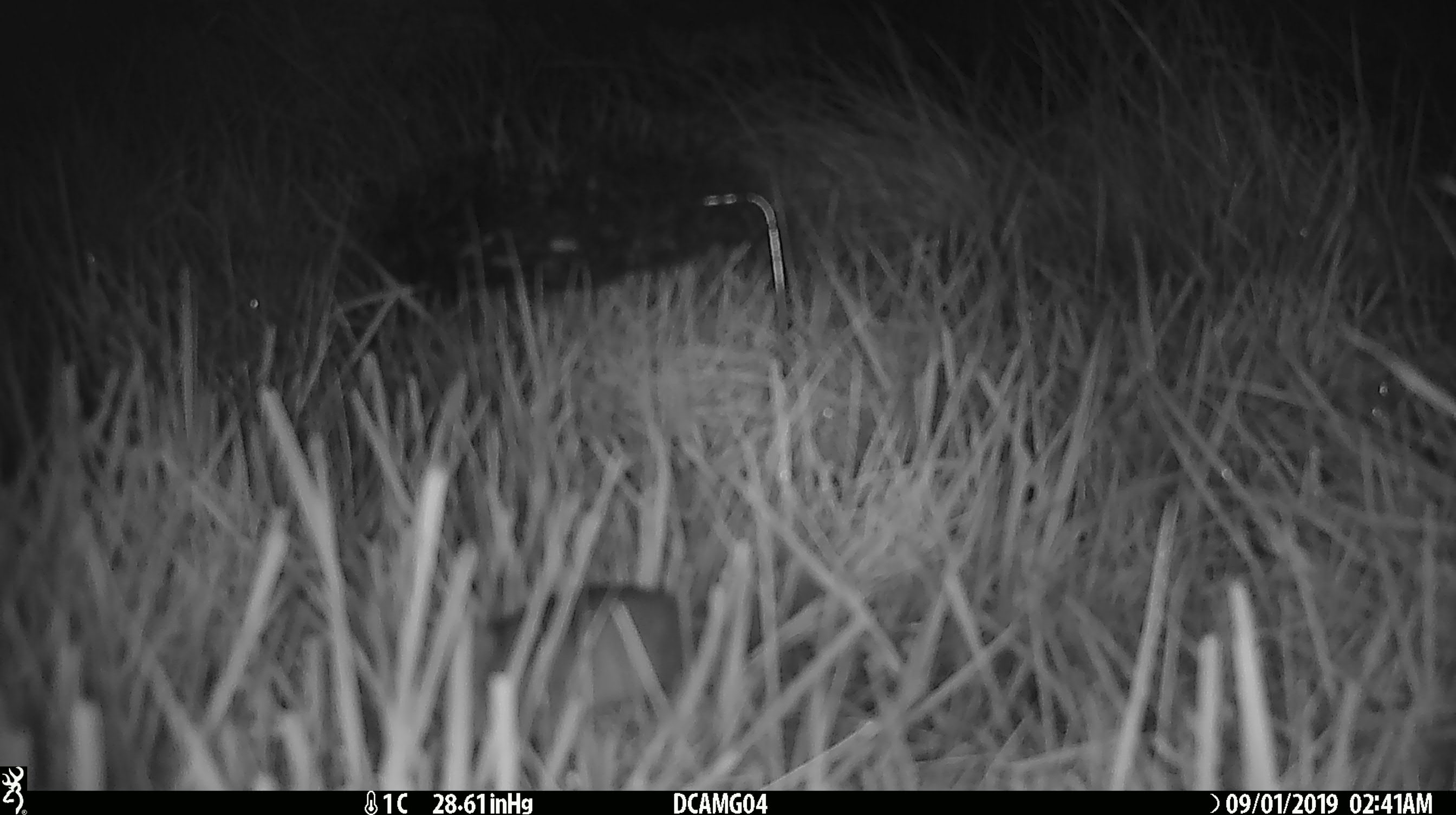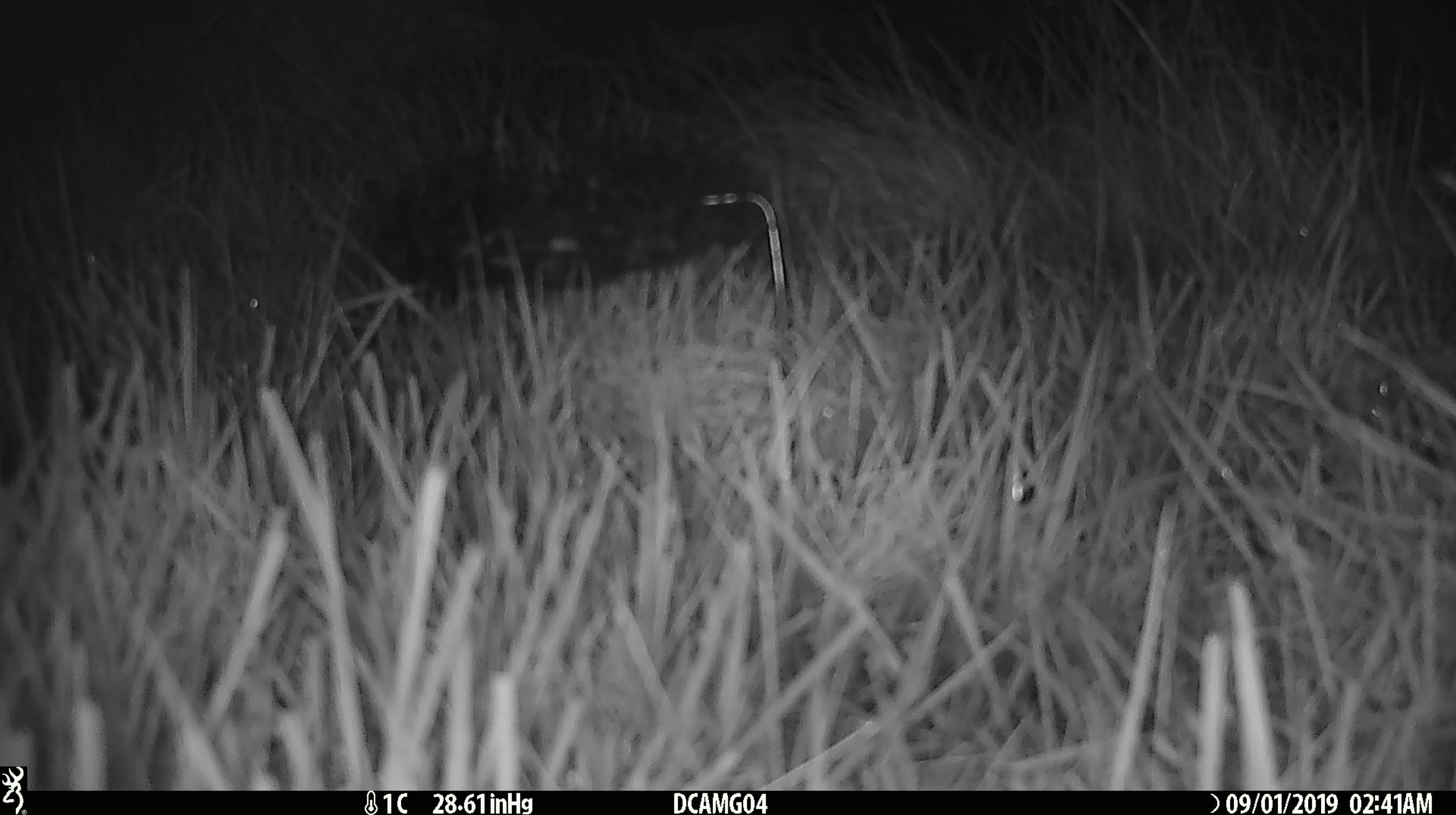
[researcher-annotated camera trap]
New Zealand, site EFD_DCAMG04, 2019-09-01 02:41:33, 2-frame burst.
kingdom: Animalia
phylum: Chordata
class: Mammalia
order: Rodentia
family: Muridae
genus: Mus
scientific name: Mus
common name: mouse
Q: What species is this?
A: Mouse (Mus).